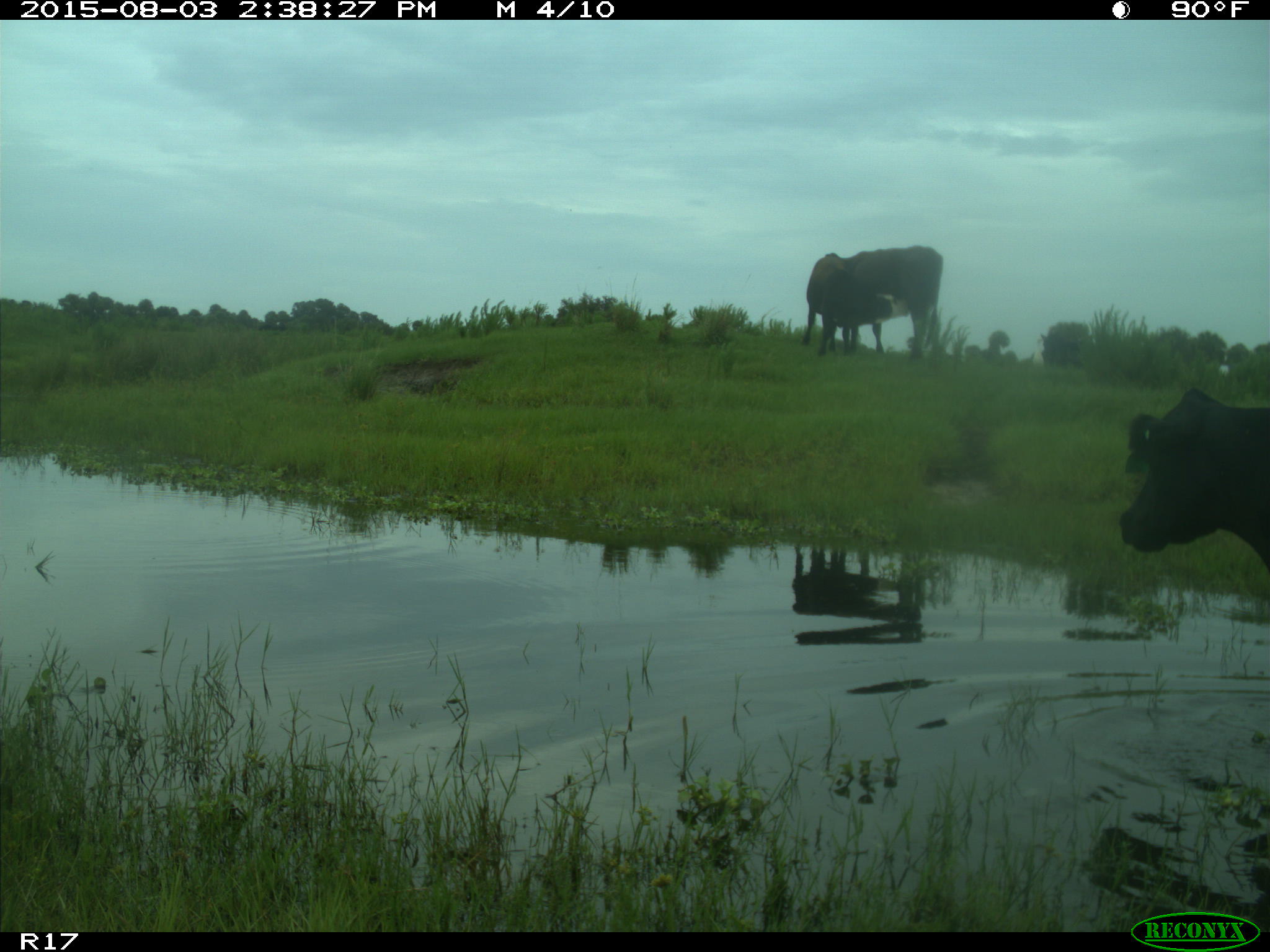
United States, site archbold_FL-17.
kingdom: Animalia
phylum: Chordata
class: Mammalia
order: Artiodactyla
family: Bovidae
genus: Bos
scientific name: Bos taurus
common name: domestic cow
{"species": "Bos taurus (domestic cow)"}